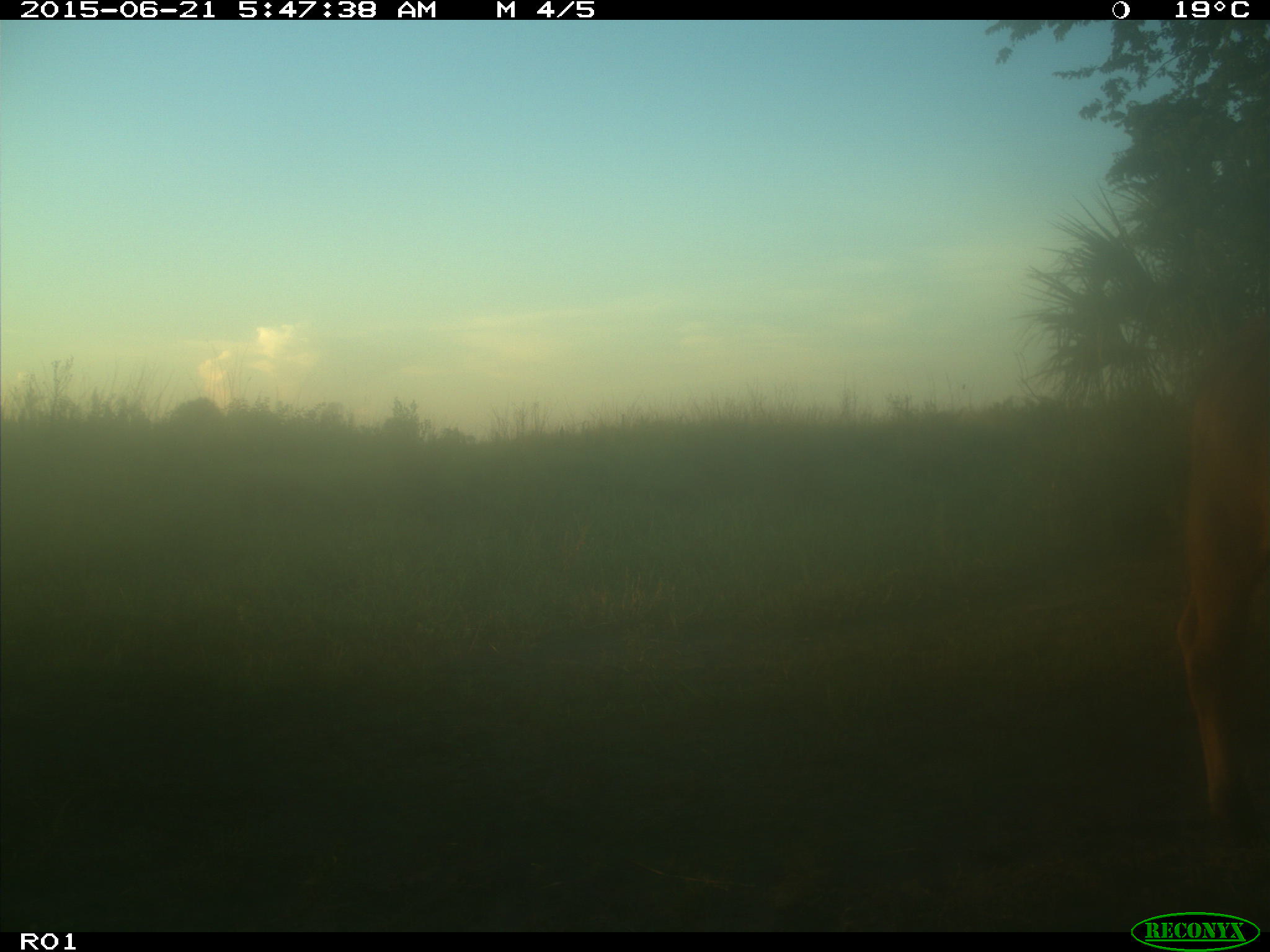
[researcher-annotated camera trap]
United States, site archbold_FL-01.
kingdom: Animalia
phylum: Chordata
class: Mammalia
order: Artiodactyla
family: Bovidae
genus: Bos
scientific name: Bos taurus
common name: domestic cow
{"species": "Bos taurus (domestic cow)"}